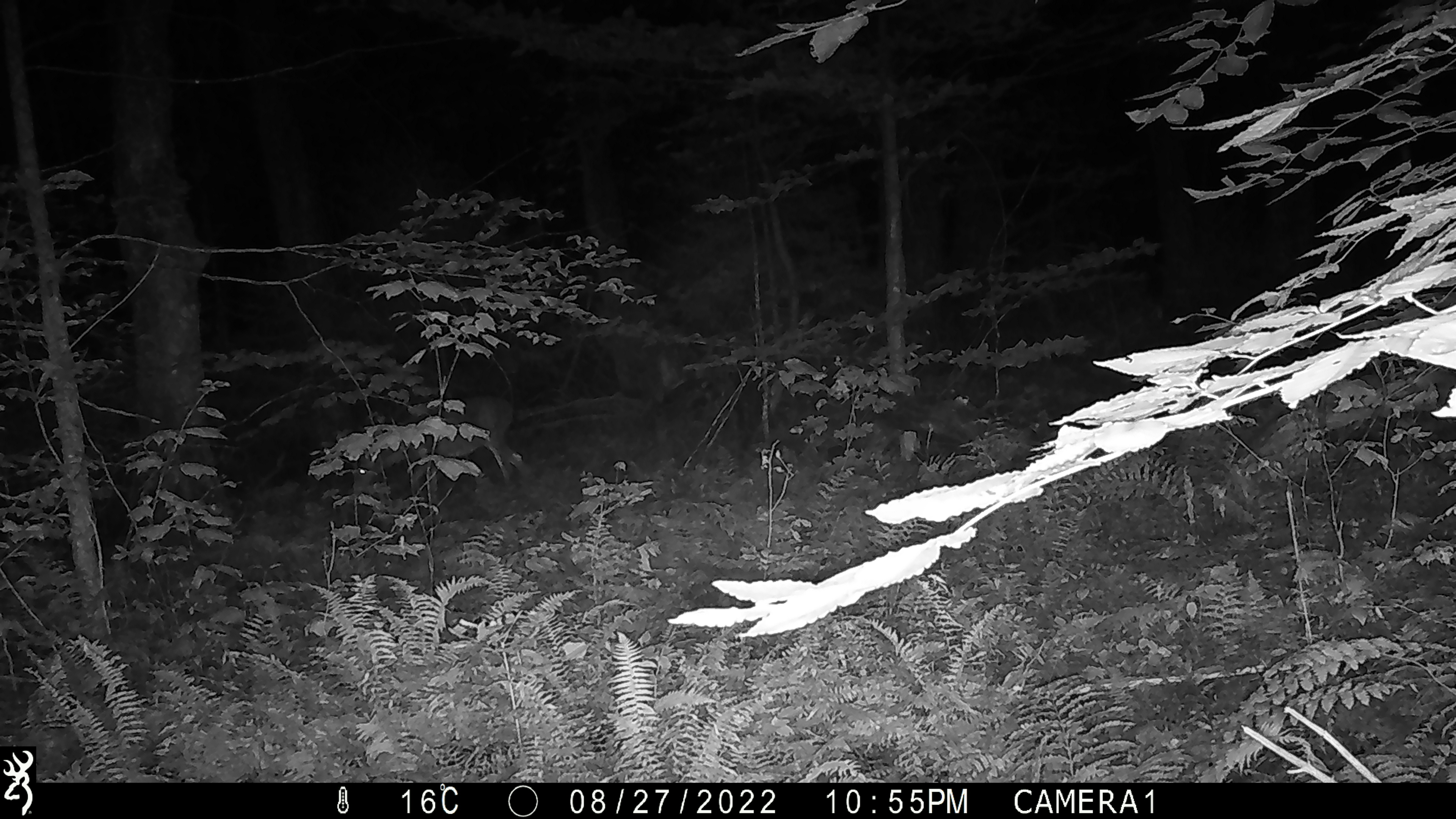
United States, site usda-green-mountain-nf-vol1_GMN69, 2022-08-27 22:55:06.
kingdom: Animalia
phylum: Chordata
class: Mammalia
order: Artiodactyla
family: Cervidae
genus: Odocoileus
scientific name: Odocoileus virginianus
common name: white-tailed deer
White-tailed deer (Odocoileus virginianus).